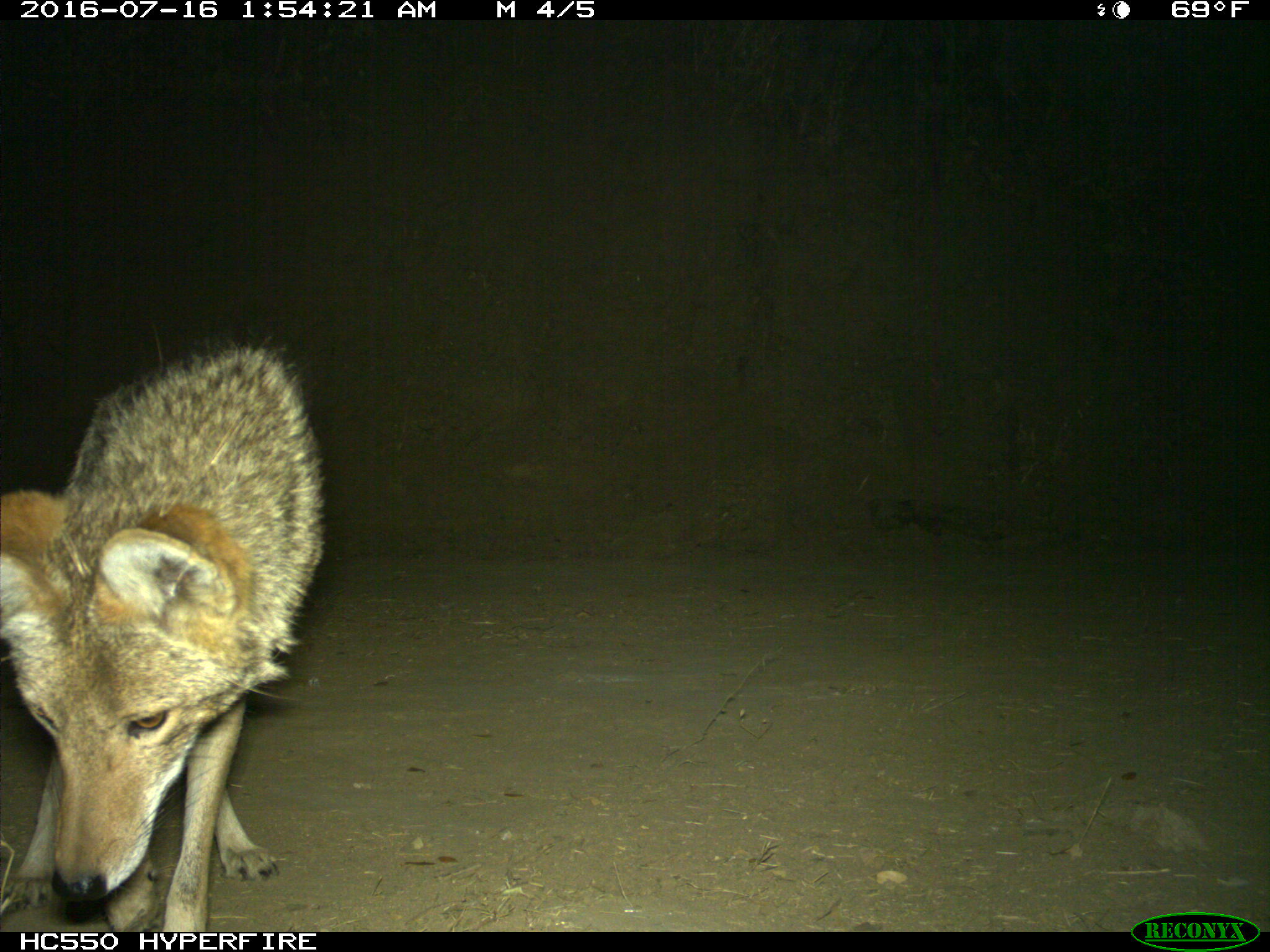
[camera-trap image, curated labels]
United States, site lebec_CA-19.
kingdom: Animalia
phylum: Chordata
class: Mammalia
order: Carnivora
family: Canidae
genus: Canis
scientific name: Canis latrans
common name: coyote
Canis latrans (coyote).